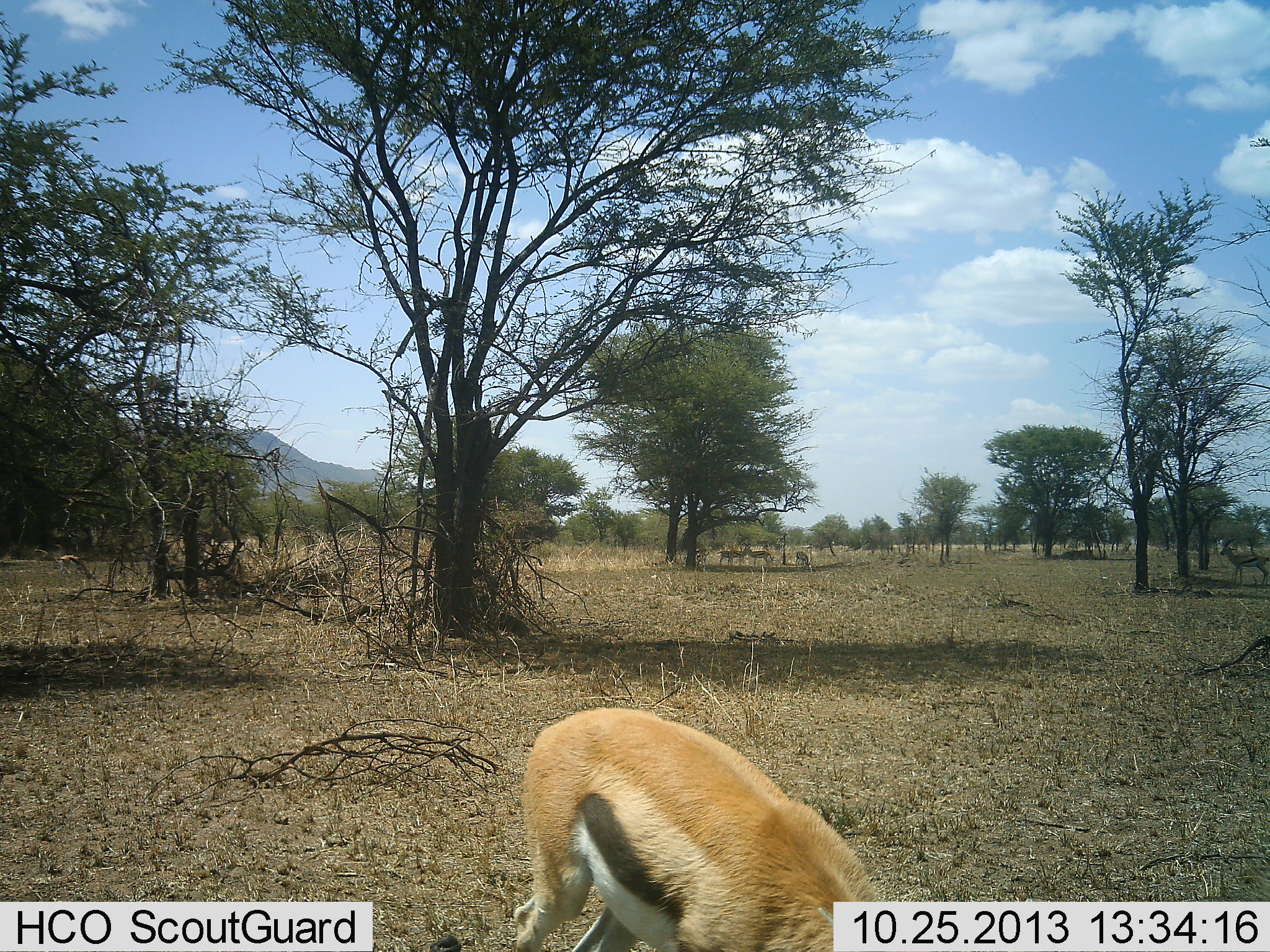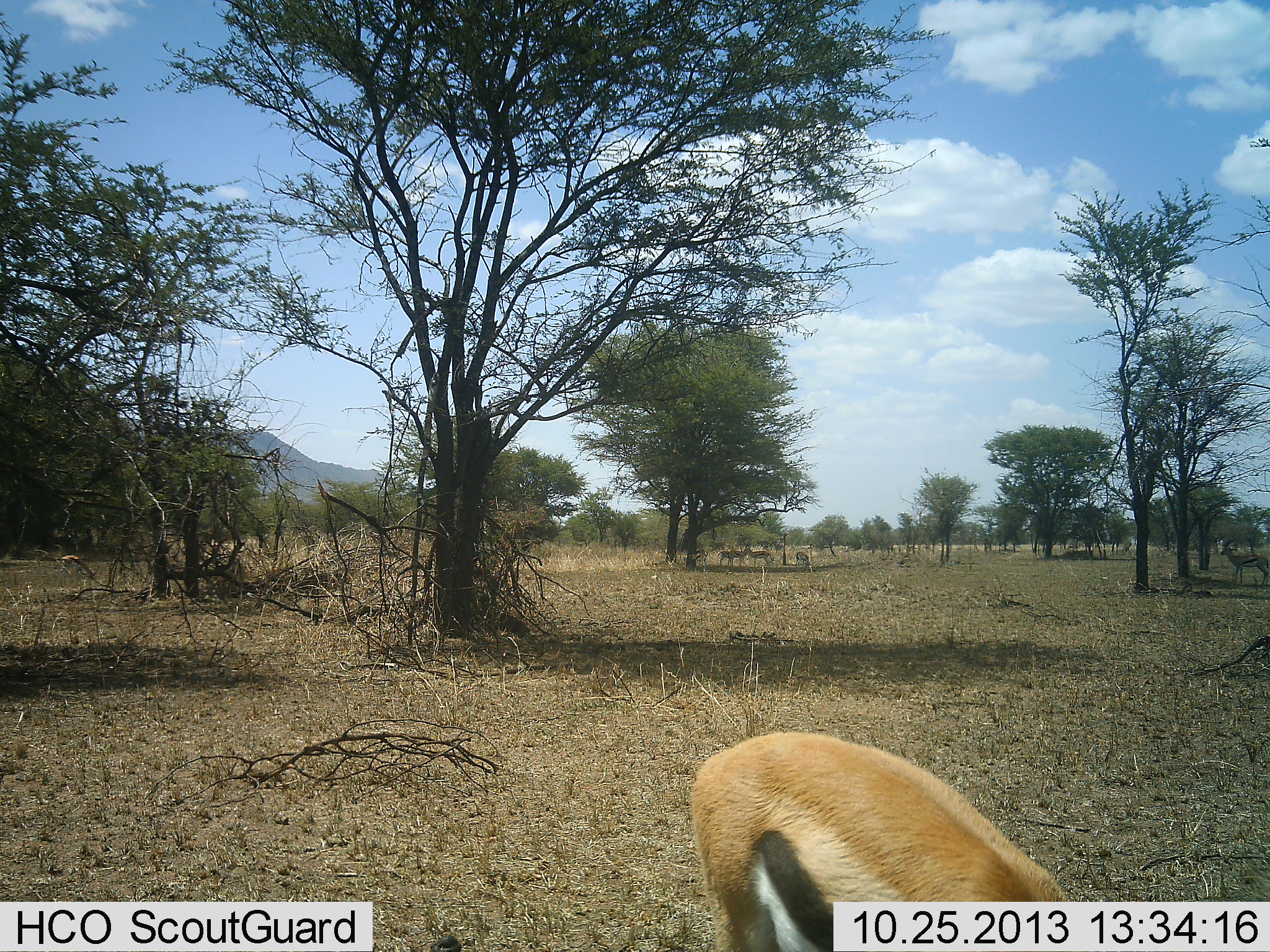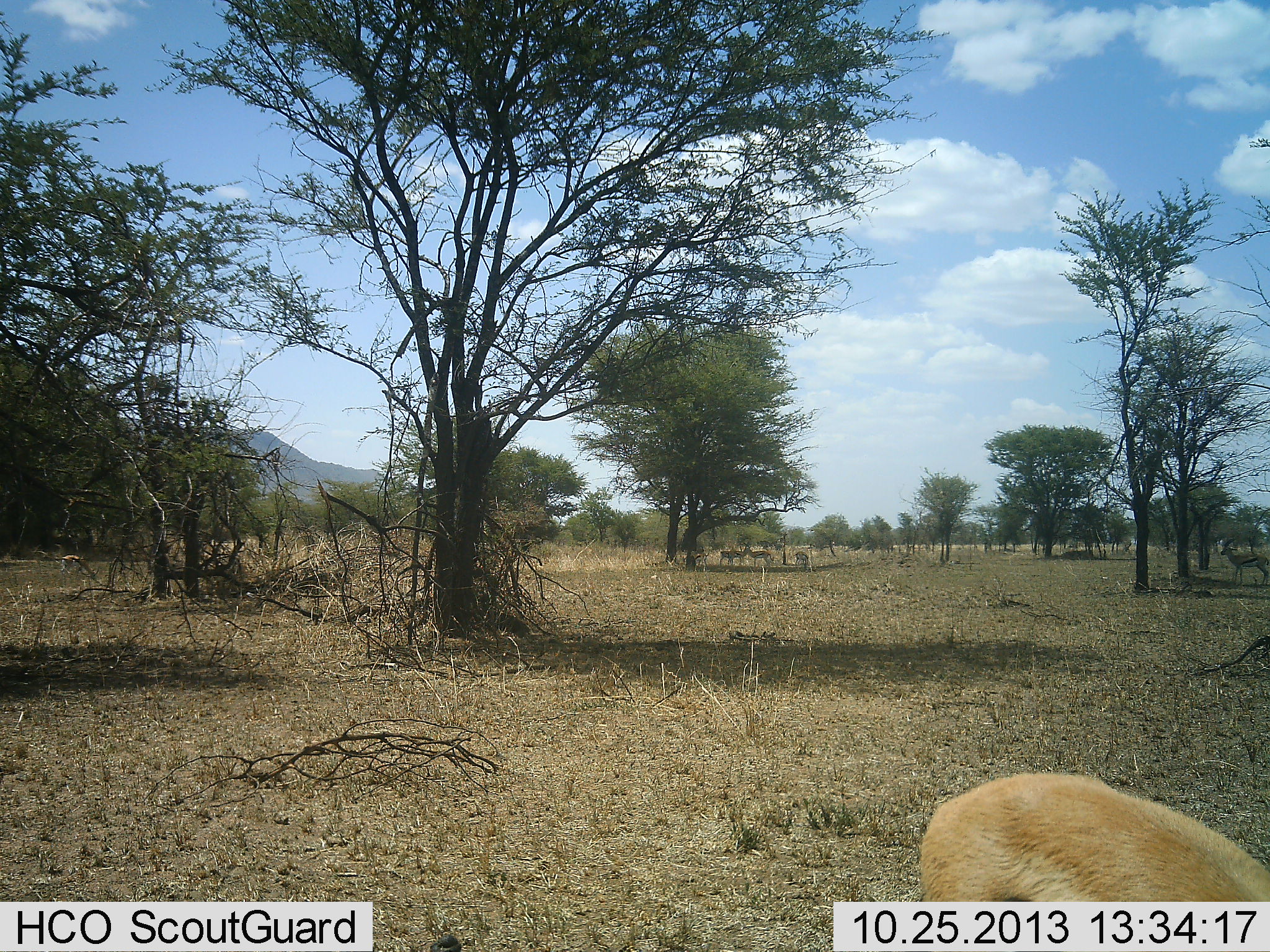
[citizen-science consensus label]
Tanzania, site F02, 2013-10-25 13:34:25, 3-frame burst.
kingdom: Animalia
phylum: Chordata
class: Mammalia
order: Artiodactyla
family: Bovidae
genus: Eudorcas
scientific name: Eudorcas thomsonii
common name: thomson's gazelle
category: gazellethomsons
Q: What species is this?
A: Gazellethomsons (thomson's gazelle) (Eudorcas thomsonii).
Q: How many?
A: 1.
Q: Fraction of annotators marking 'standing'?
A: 36%.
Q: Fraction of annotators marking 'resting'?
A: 0%.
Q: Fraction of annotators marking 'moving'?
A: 64%.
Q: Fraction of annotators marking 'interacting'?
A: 0%.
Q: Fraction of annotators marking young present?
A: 0%.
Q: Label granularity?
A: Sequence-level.